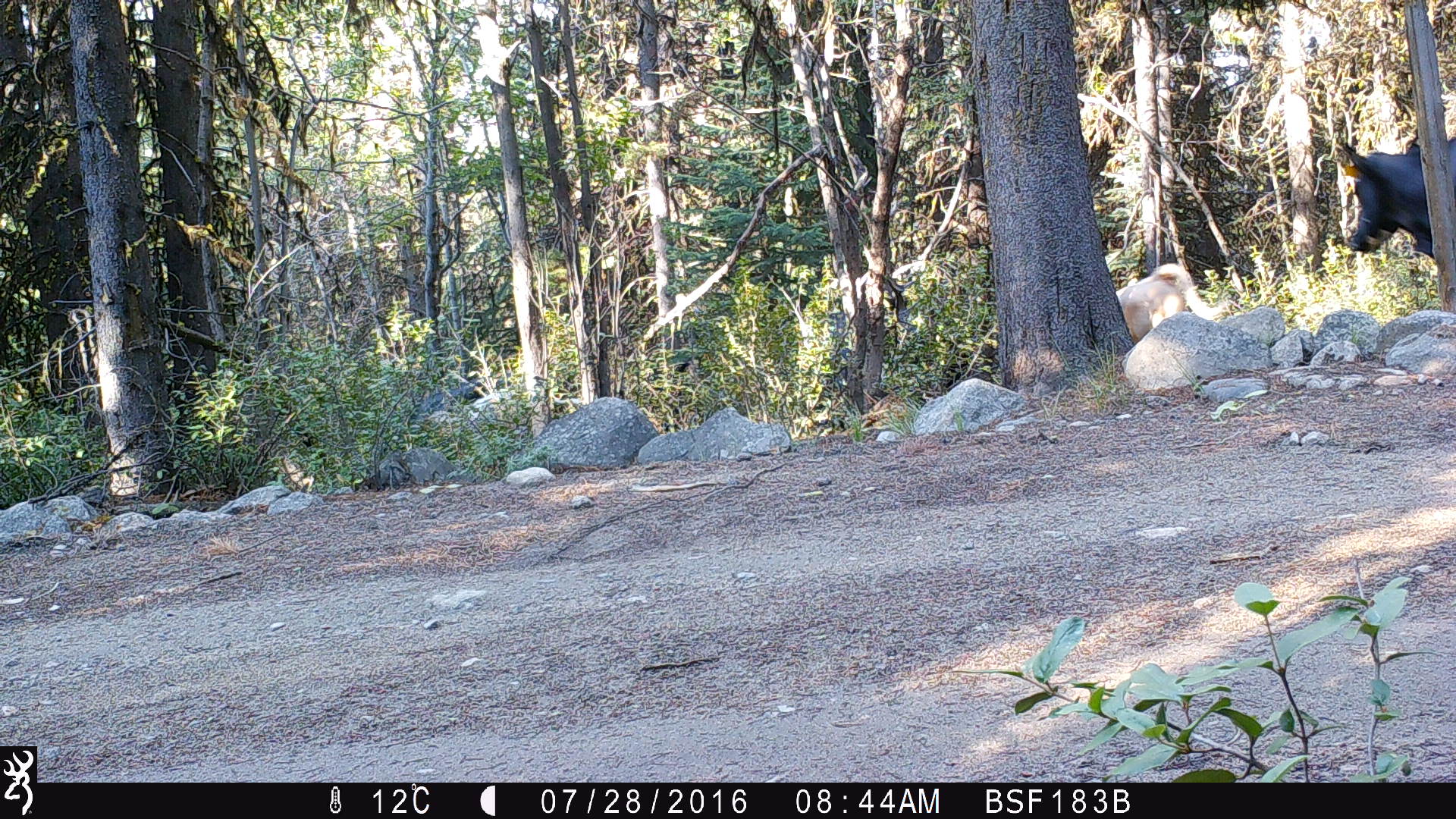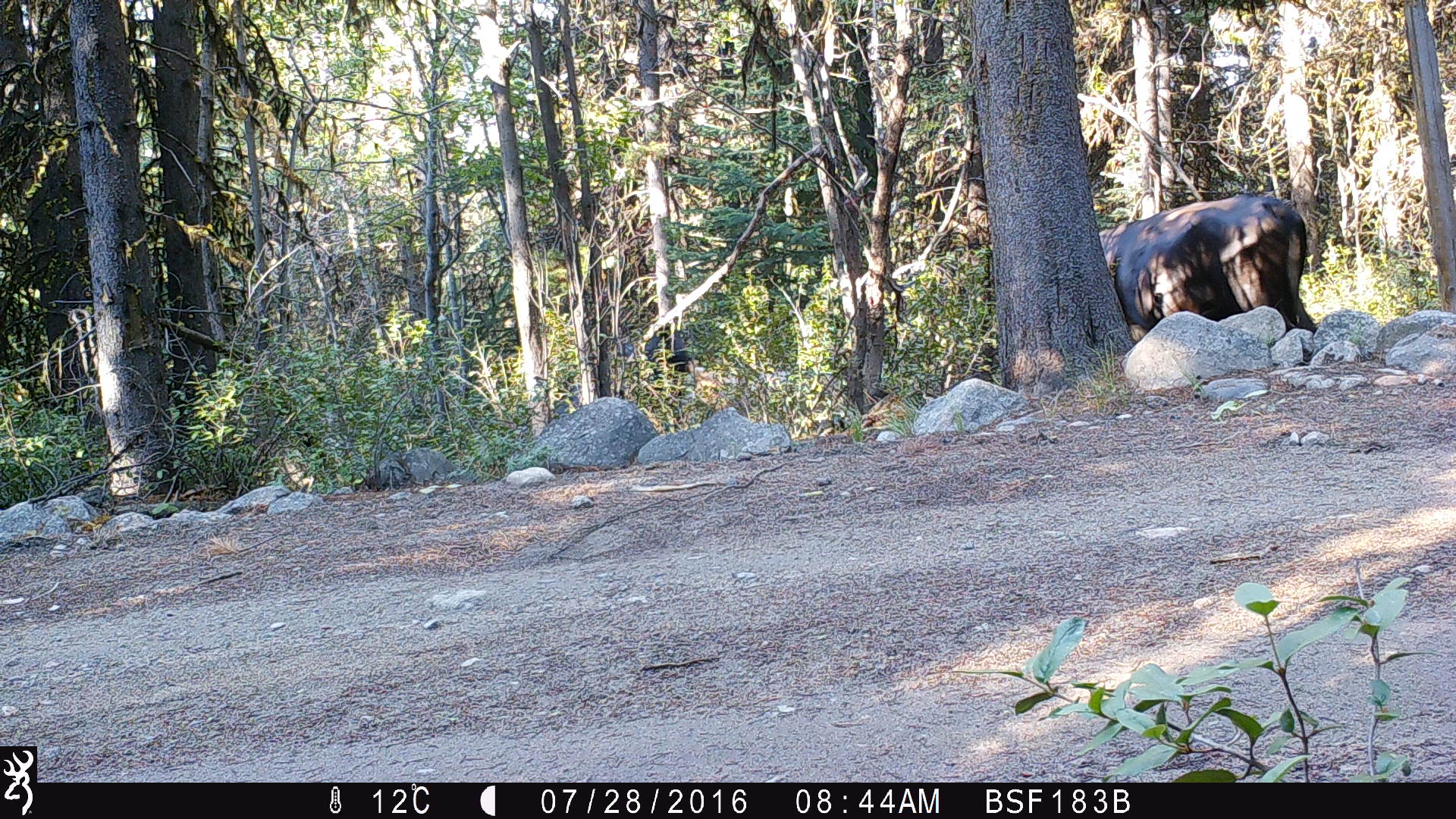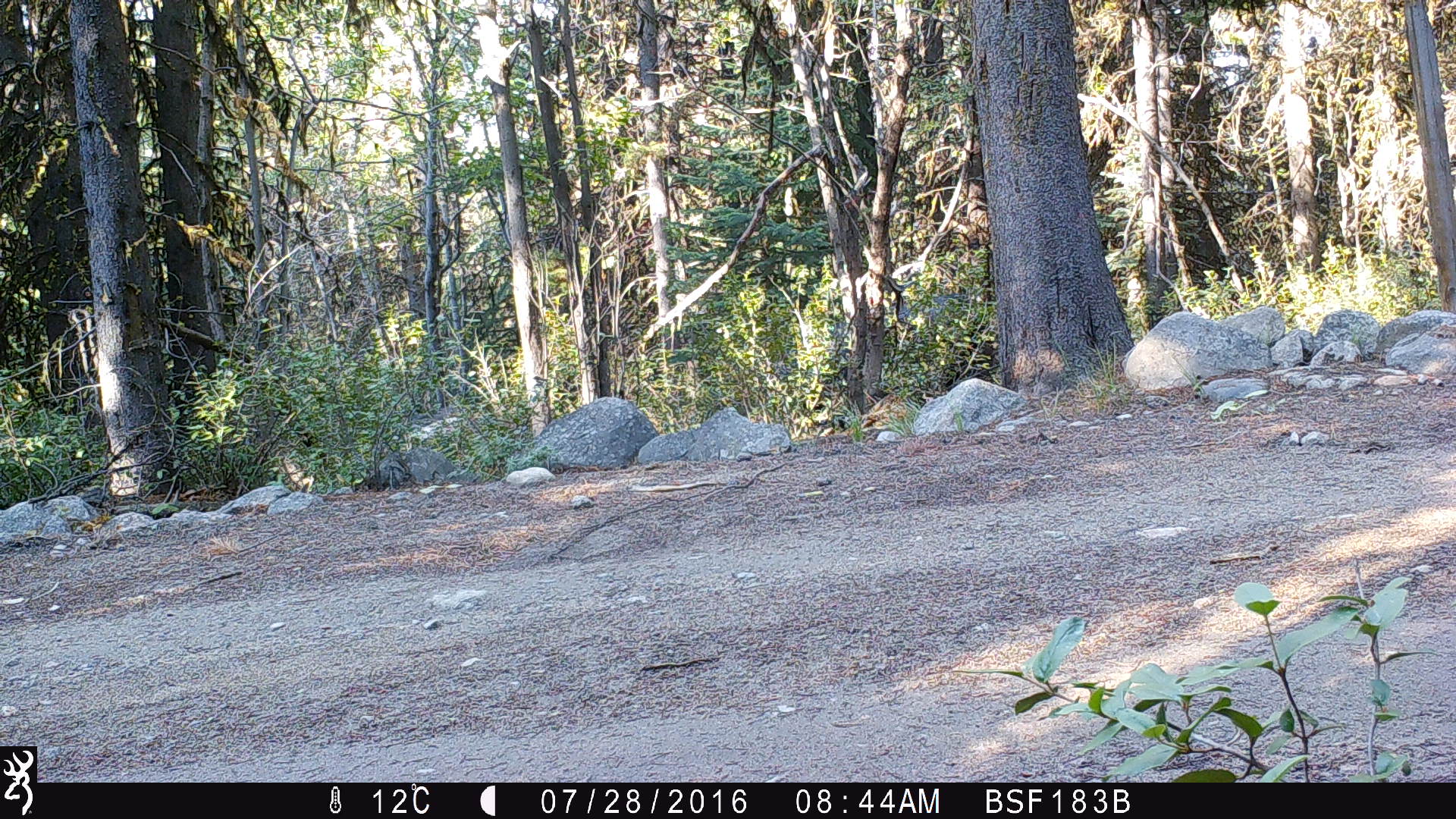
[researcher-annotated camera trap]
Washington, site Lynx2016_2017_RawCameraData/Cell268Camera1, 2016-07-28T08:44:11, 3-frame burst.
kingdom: Animalia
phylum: Chordata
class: Mammalia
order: Artiodactyla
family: Bovidae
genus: Bos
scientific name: Bos taurus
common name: domestic cattle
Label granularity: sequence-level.